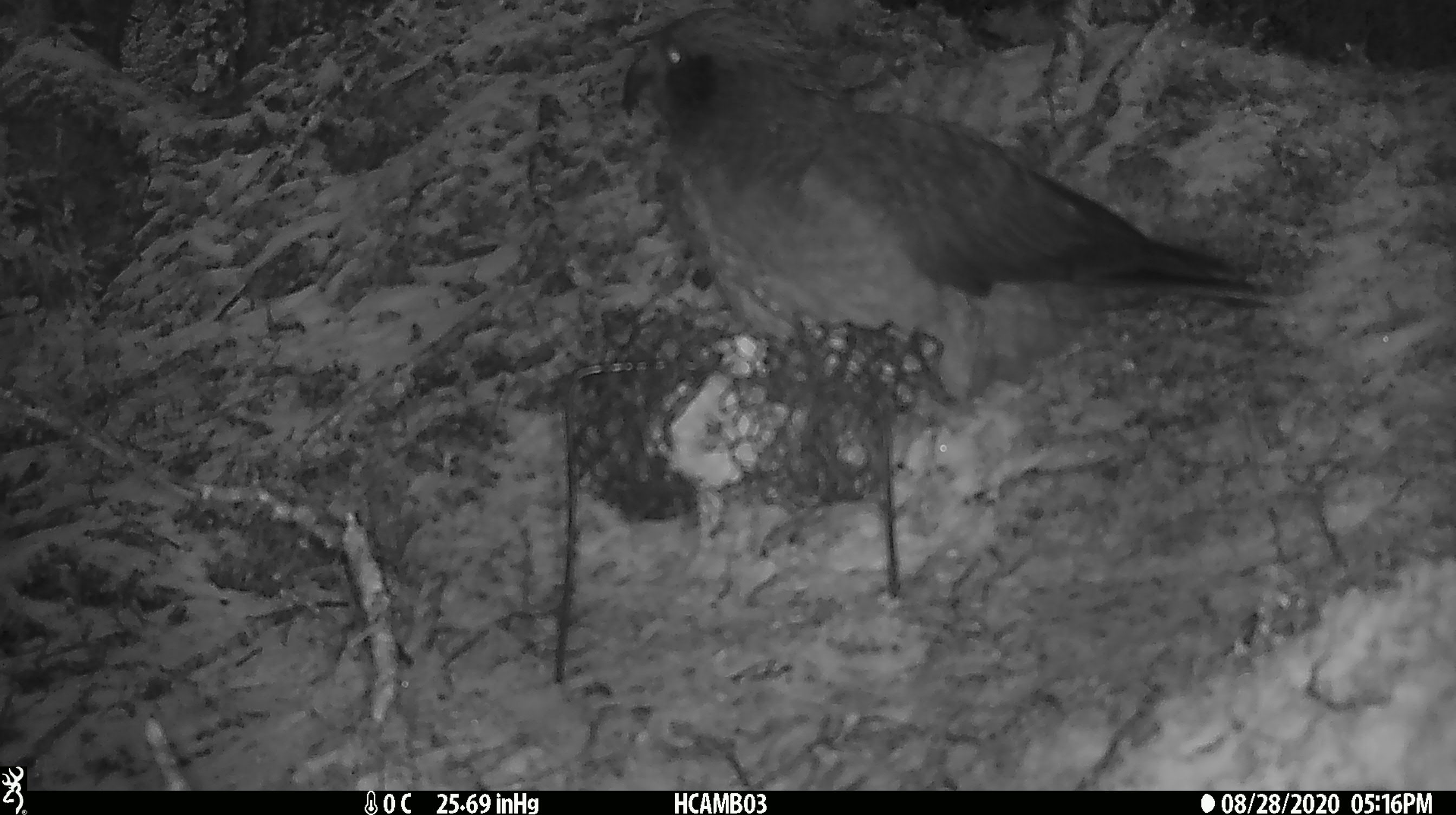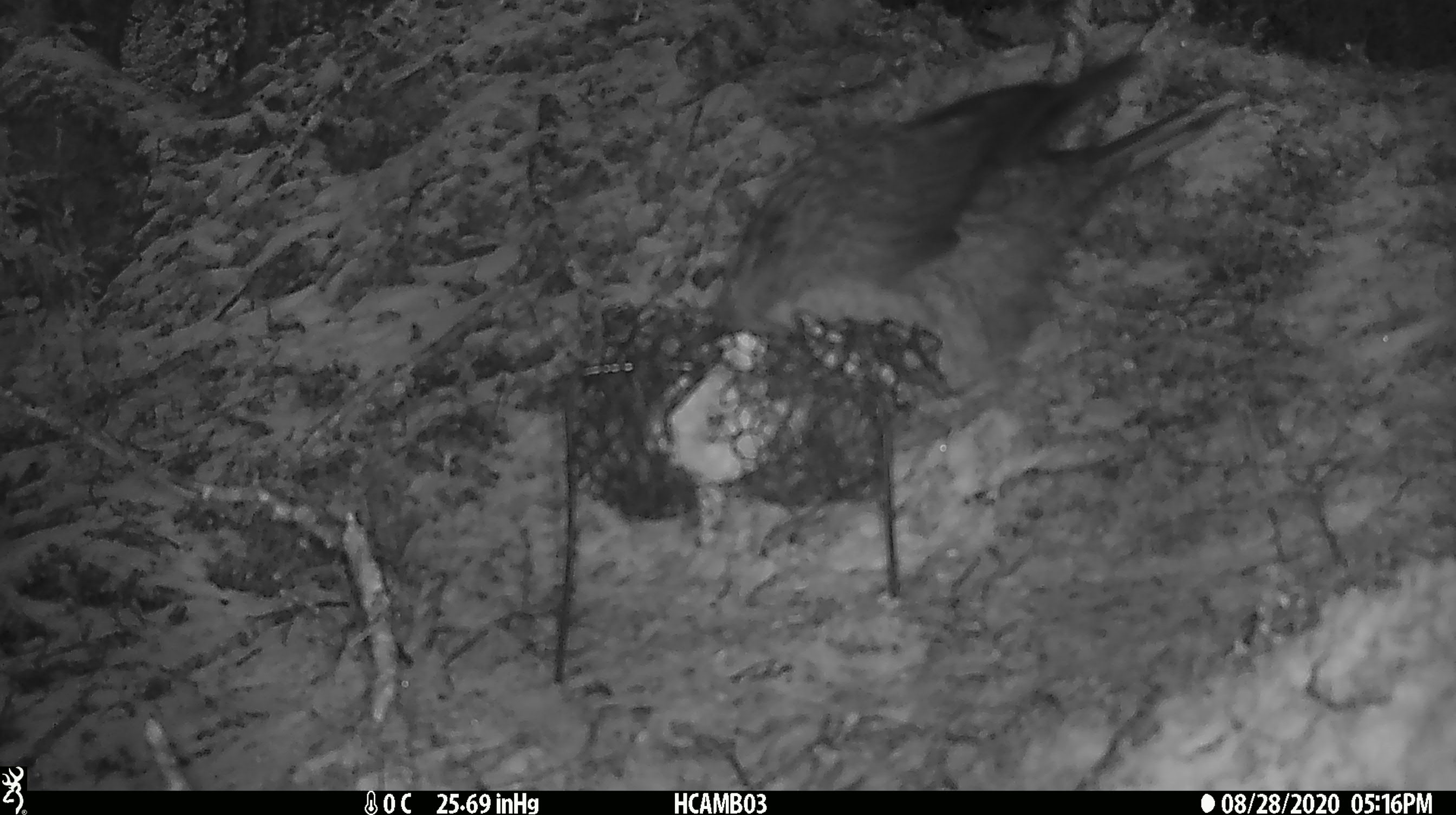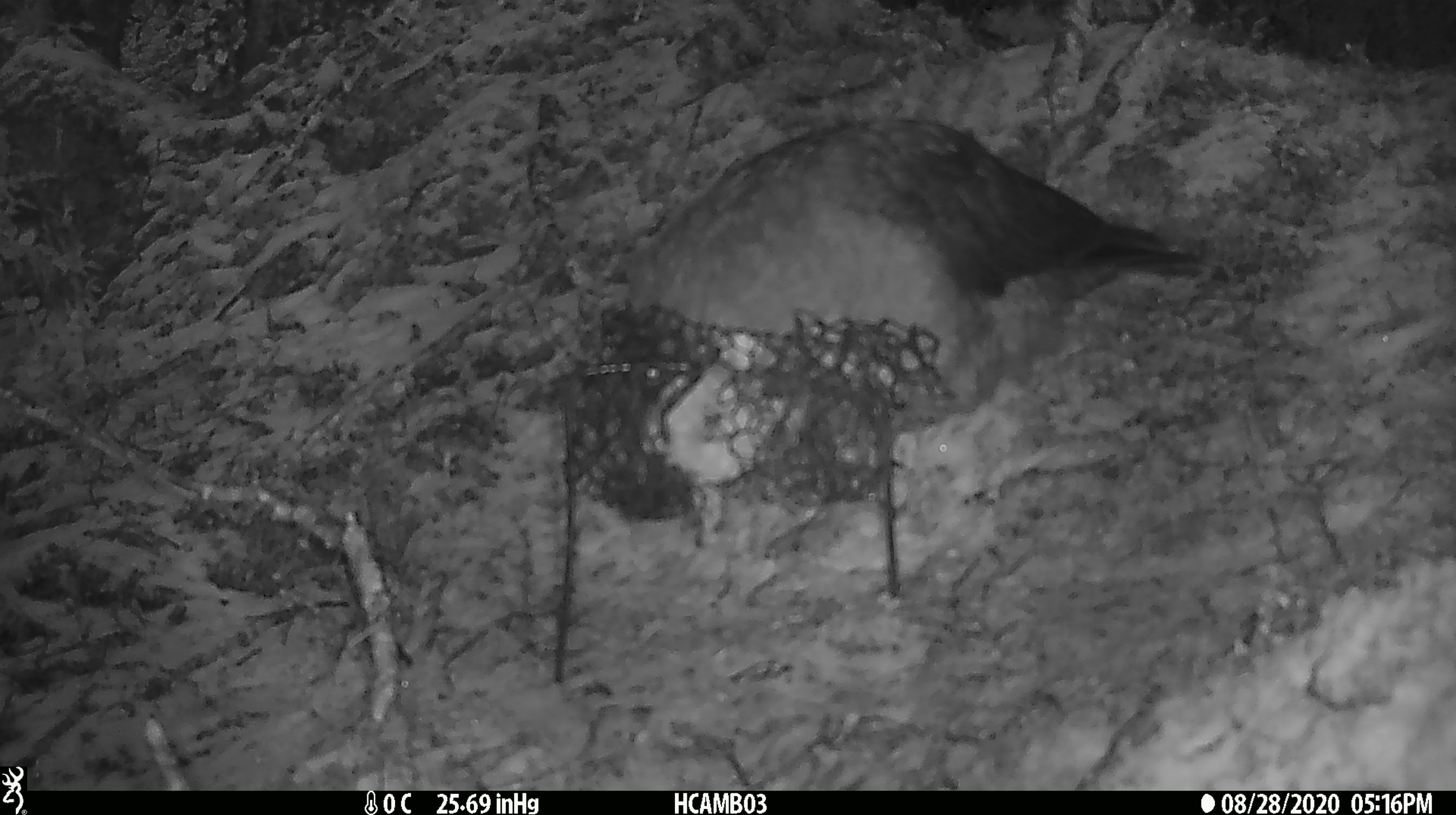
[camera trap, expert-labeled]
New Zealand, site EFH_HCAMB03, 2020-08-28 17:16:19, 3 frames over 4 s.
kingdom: Animalia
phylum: Chordata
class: Aves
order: Psittaciformes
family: Strigopidae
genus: Nestor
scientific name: Nestor notabilis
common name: kea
Kea (Nestor notabilis).